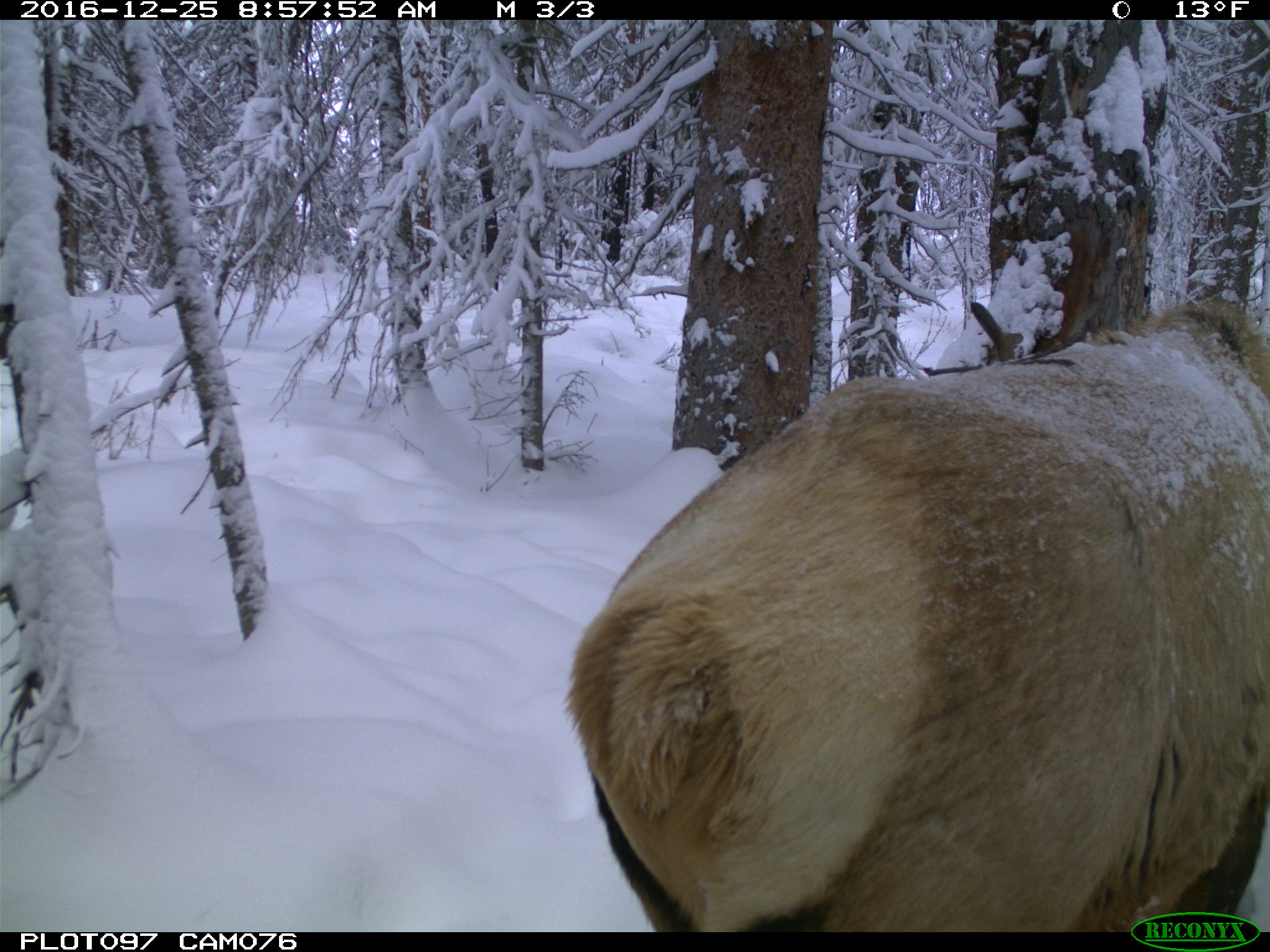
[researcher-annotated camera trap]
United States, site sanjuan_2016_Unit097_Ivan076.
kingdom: Animalia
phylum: Chordata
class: Mammalia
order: Artiodactyla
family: Cervidae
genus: Cervus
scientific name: Cervus elaphus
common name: red deer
Cervus elaphus (red deer).